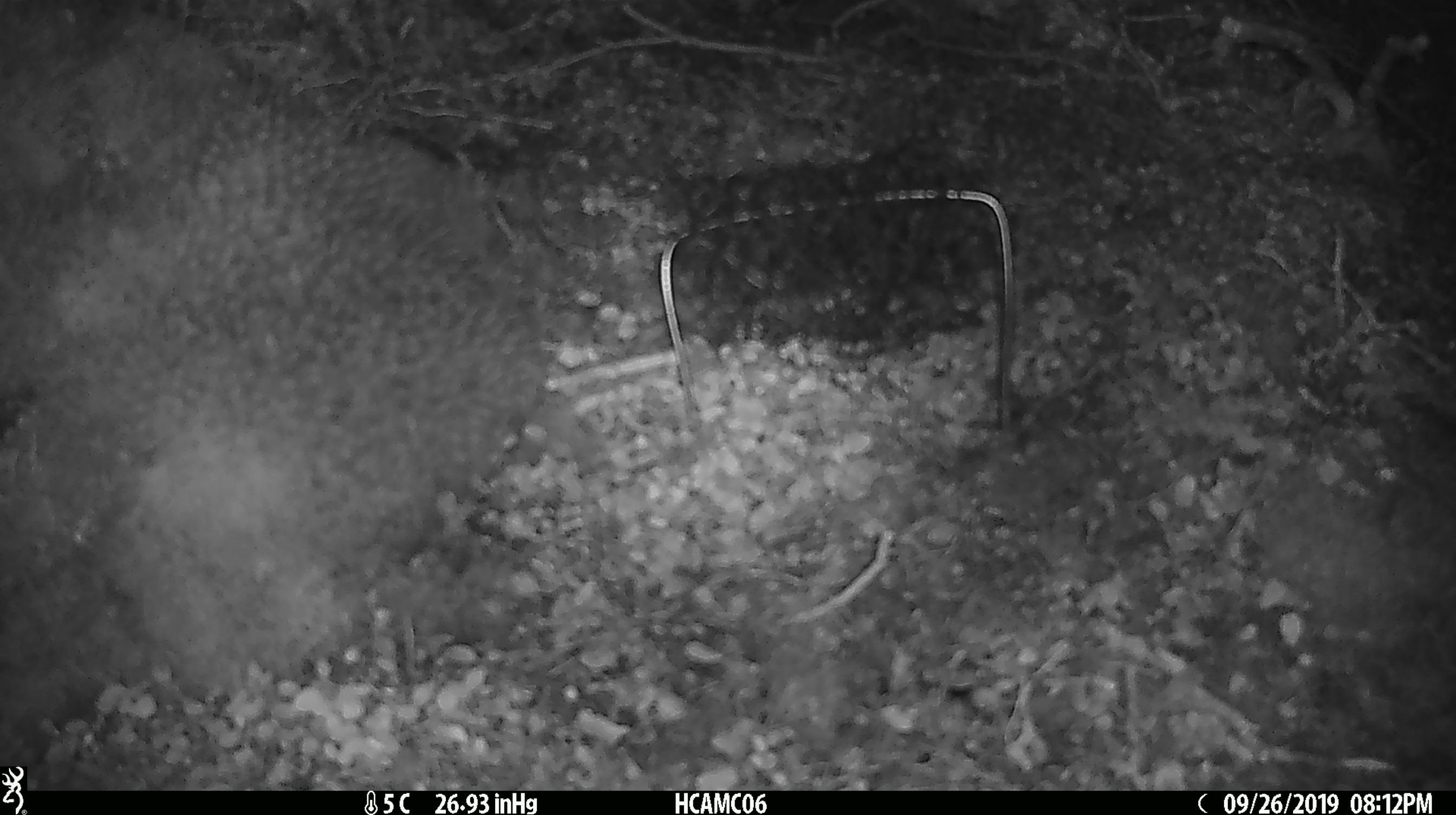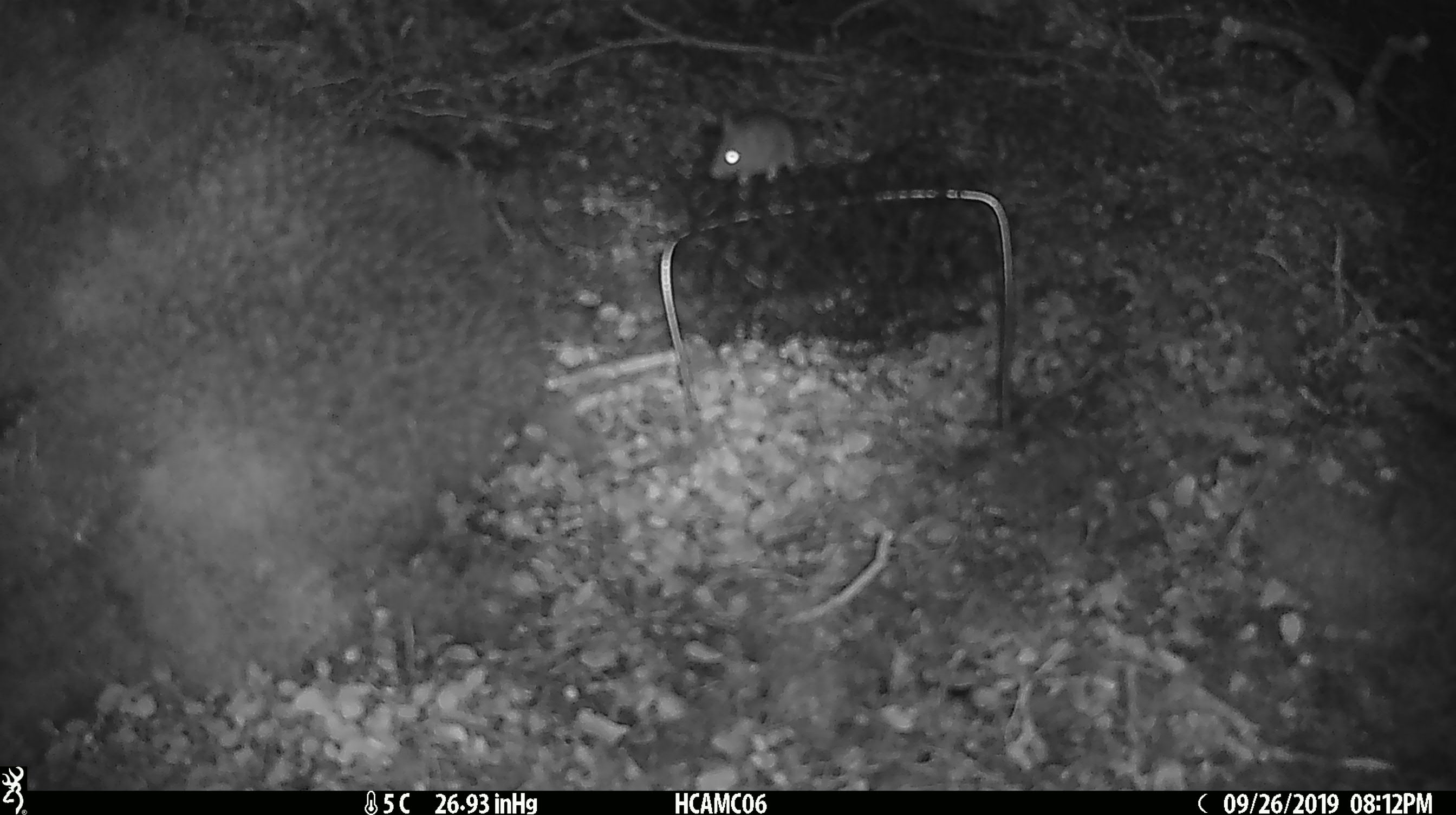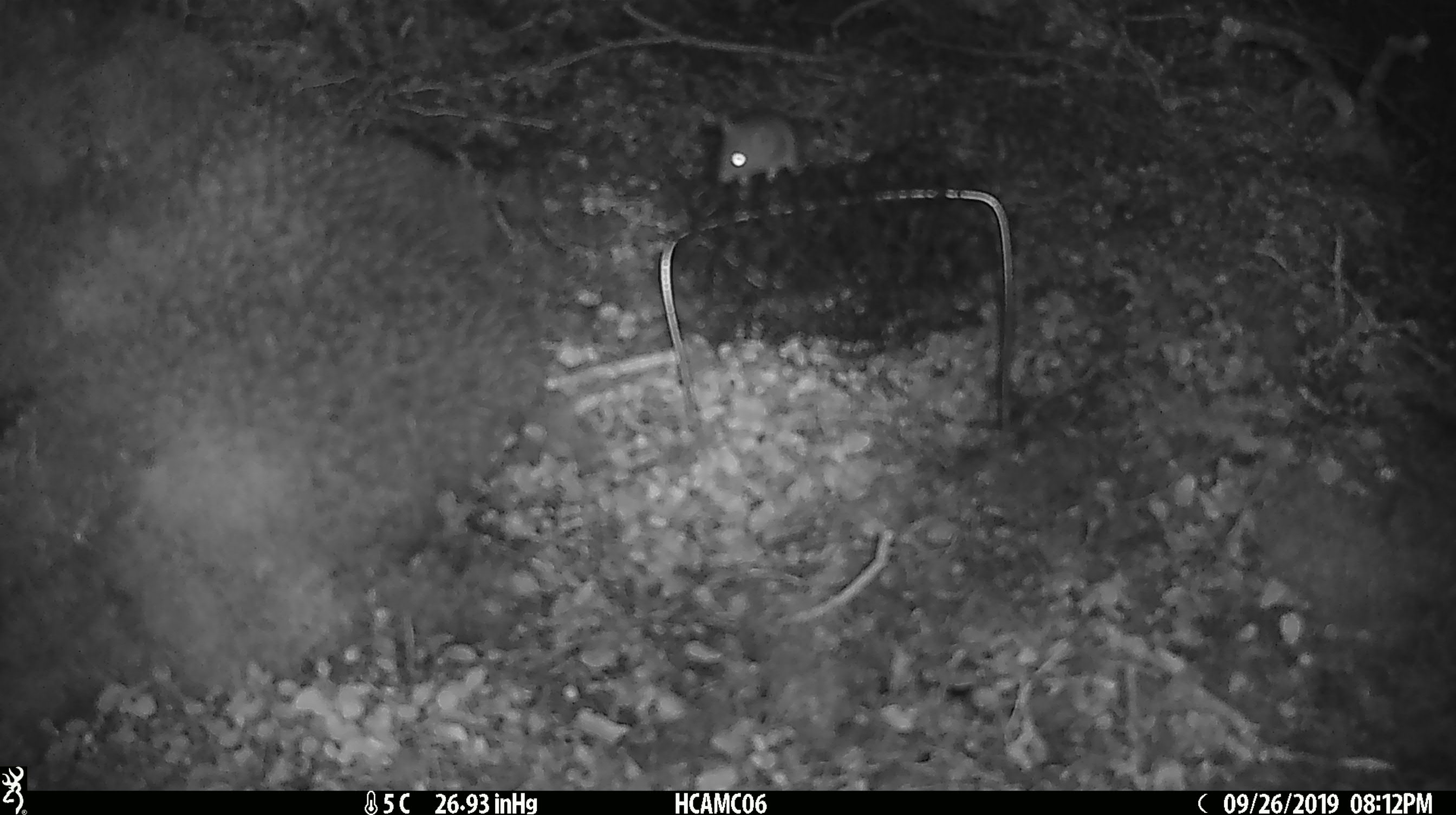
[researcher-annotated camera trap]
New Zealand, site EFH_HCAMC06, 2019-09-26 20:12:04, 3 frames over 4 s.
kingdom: Animalia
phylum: Chordata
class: Mammalia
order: Rodentia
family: Muridae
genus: Mus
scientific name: Mus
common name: mouse